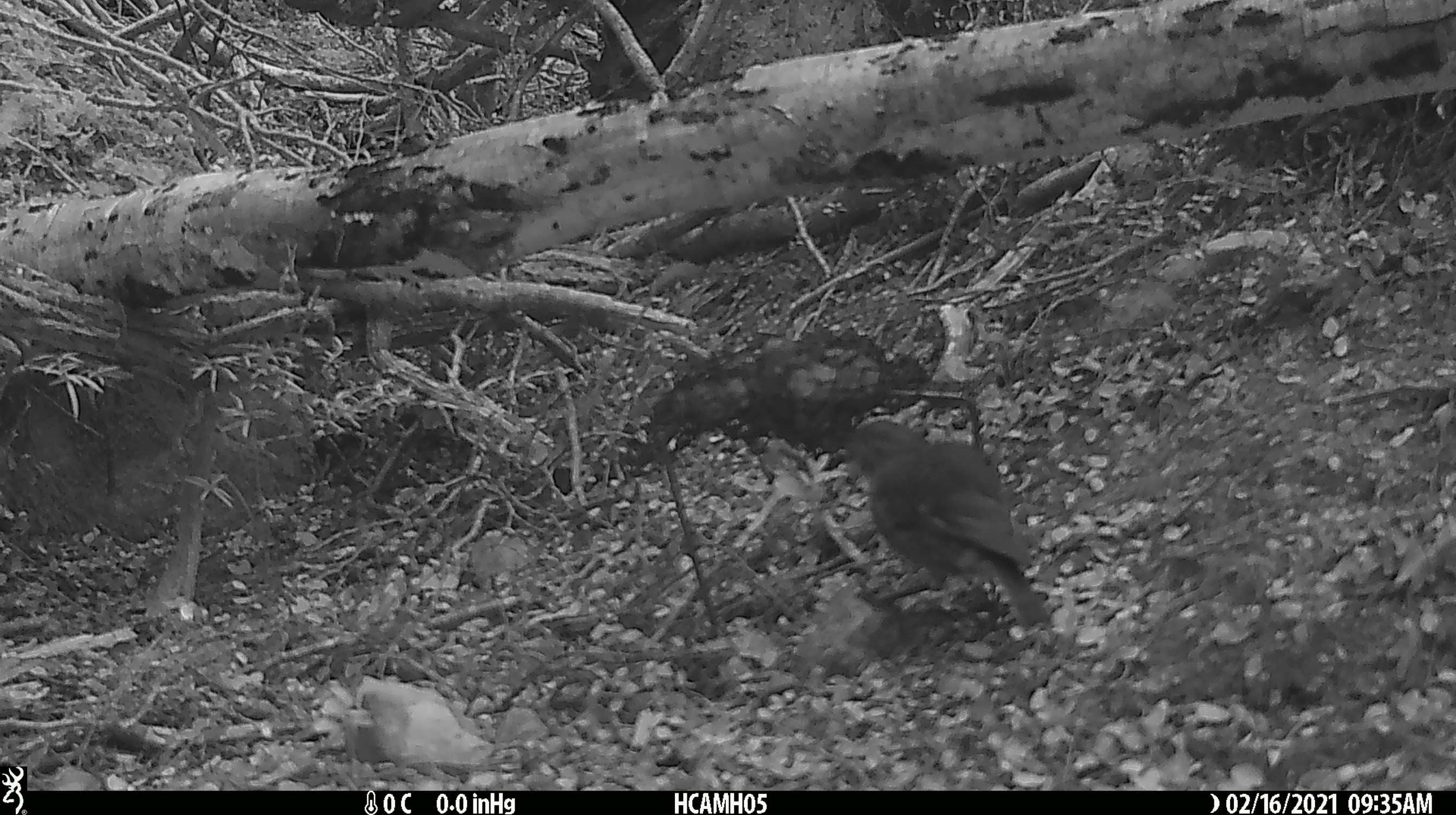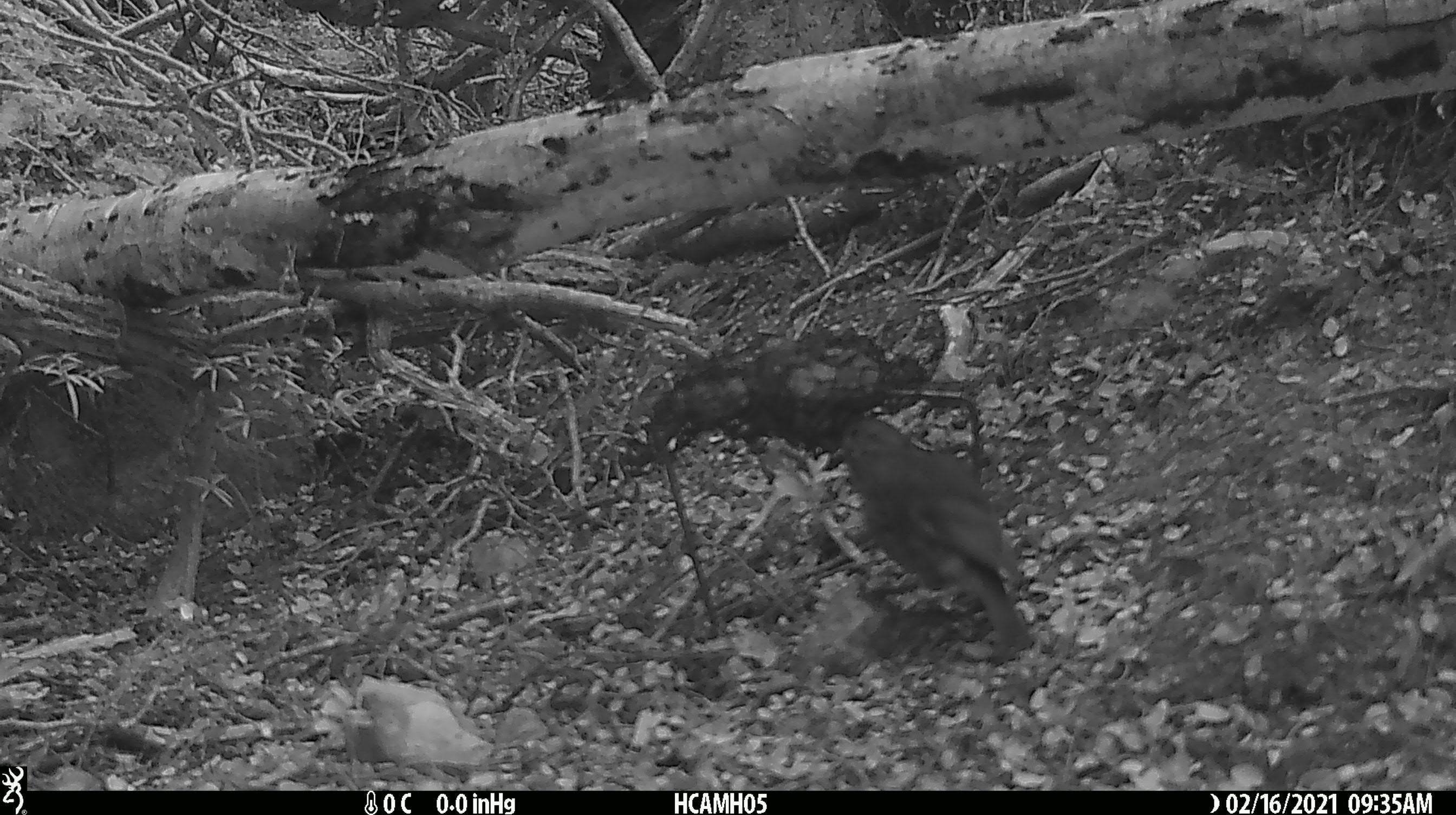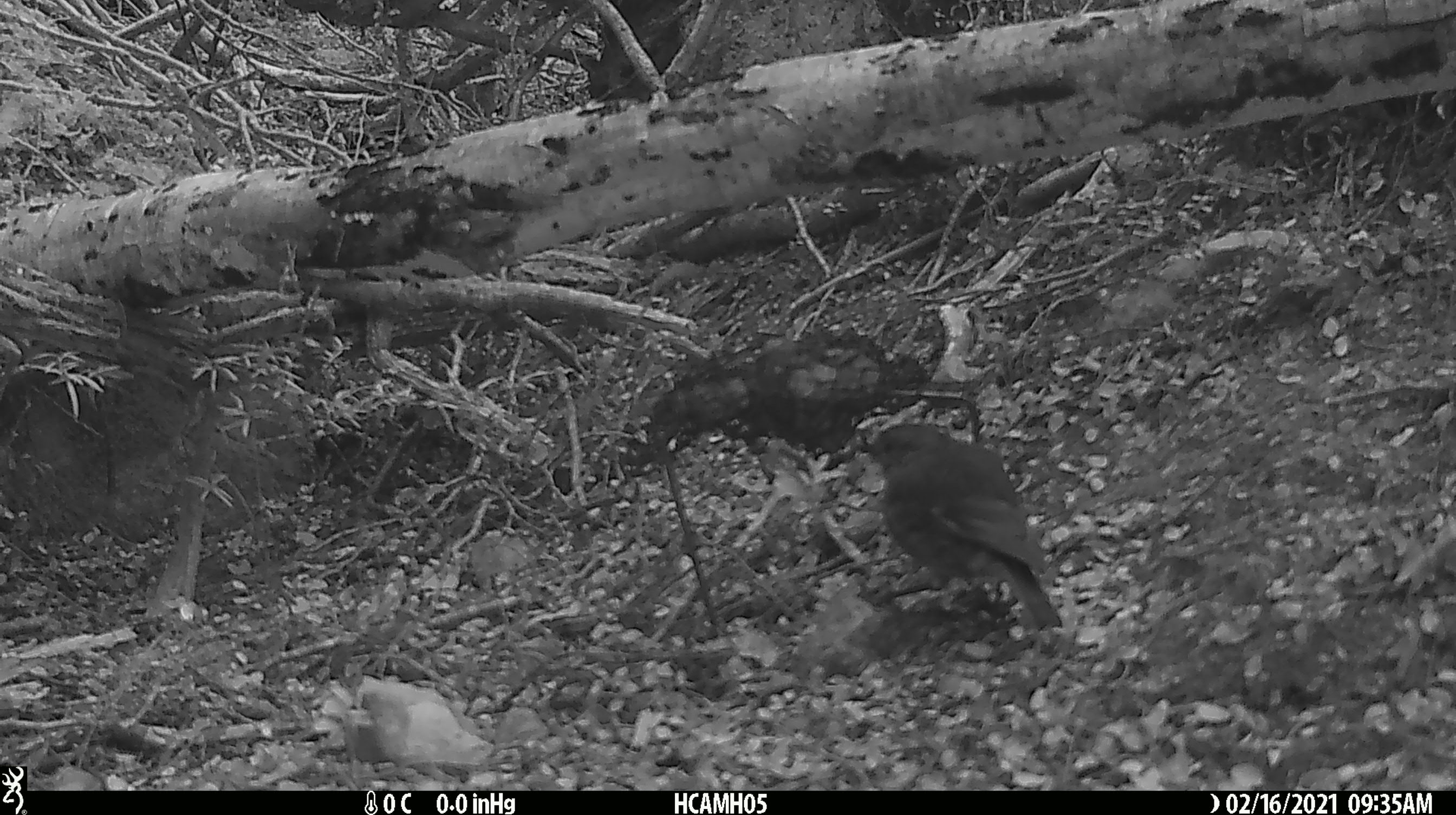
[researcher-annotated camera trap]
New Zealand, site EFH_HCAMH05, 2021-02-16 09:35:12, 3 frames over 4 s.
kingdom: Animalia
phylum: Chordata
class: Aves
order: Passeriformes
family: Petroicidae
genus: Petroica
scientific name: Petroica australis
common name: new zealand robin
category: robin